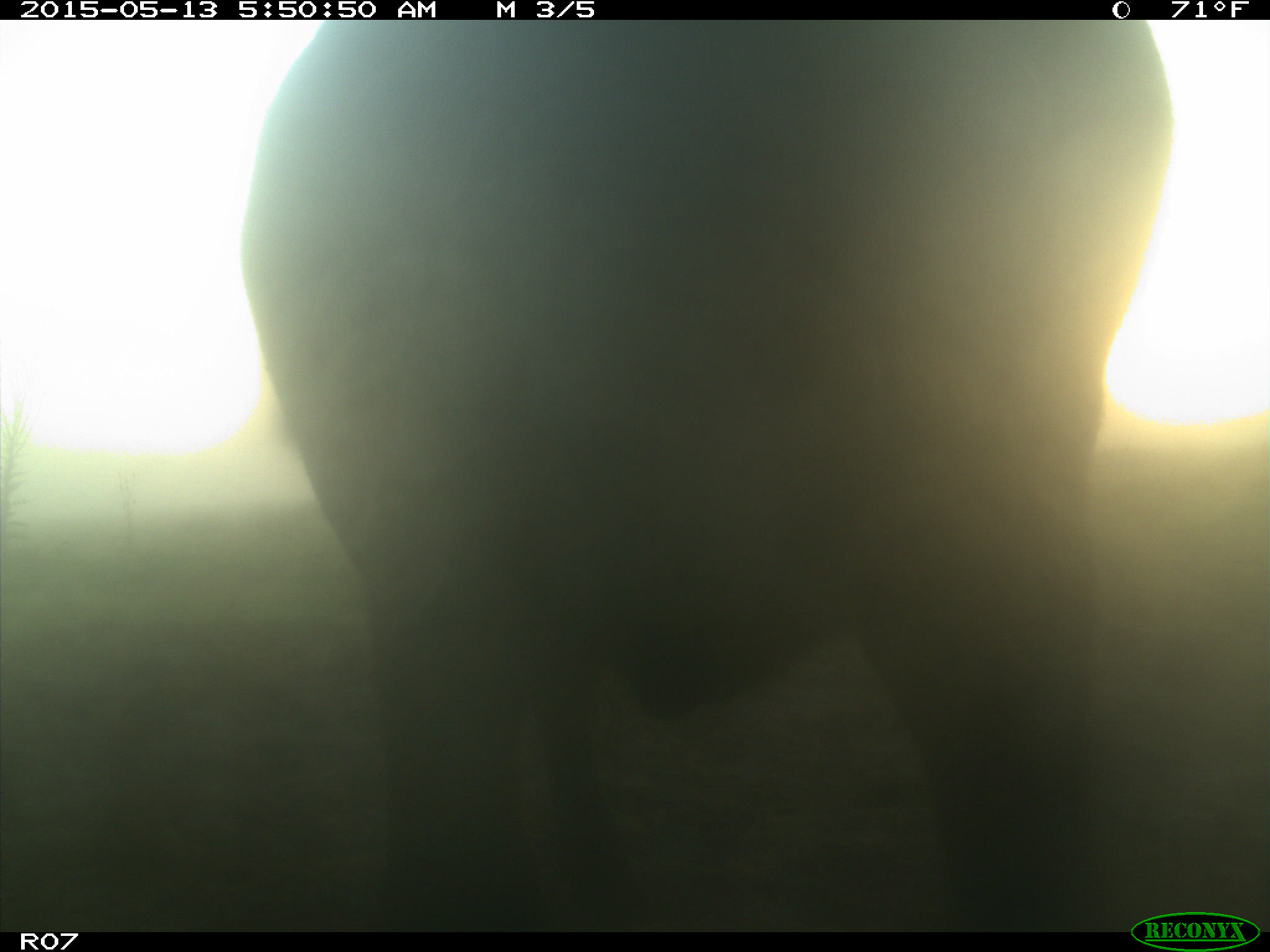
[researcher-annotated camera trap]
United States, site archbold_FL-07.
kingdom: Animalia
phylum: Chordata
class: Mammalia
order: Artiodactyla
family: Bovidae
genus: Bos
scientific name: Bos taurus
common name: domestic cow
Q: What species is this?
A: Bos taurus (domestic cow).